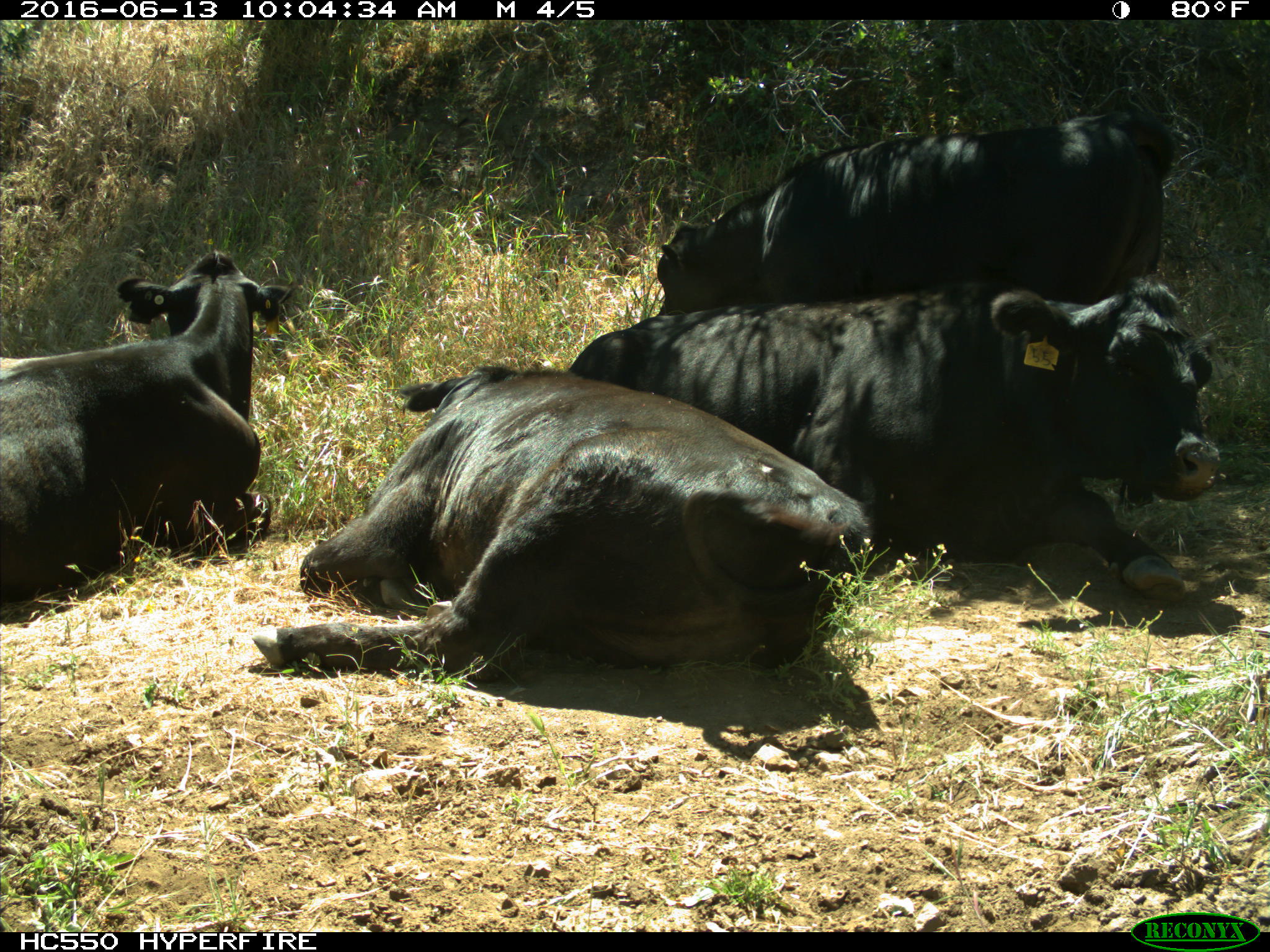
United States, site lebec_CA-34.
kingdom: Animalia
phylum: Chordata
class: Mammalia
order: Artiodactyla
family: Bovidae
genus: Bos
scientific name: Bos taurus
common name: domestic cow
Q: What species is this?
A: Bos taurus (domestic cow).